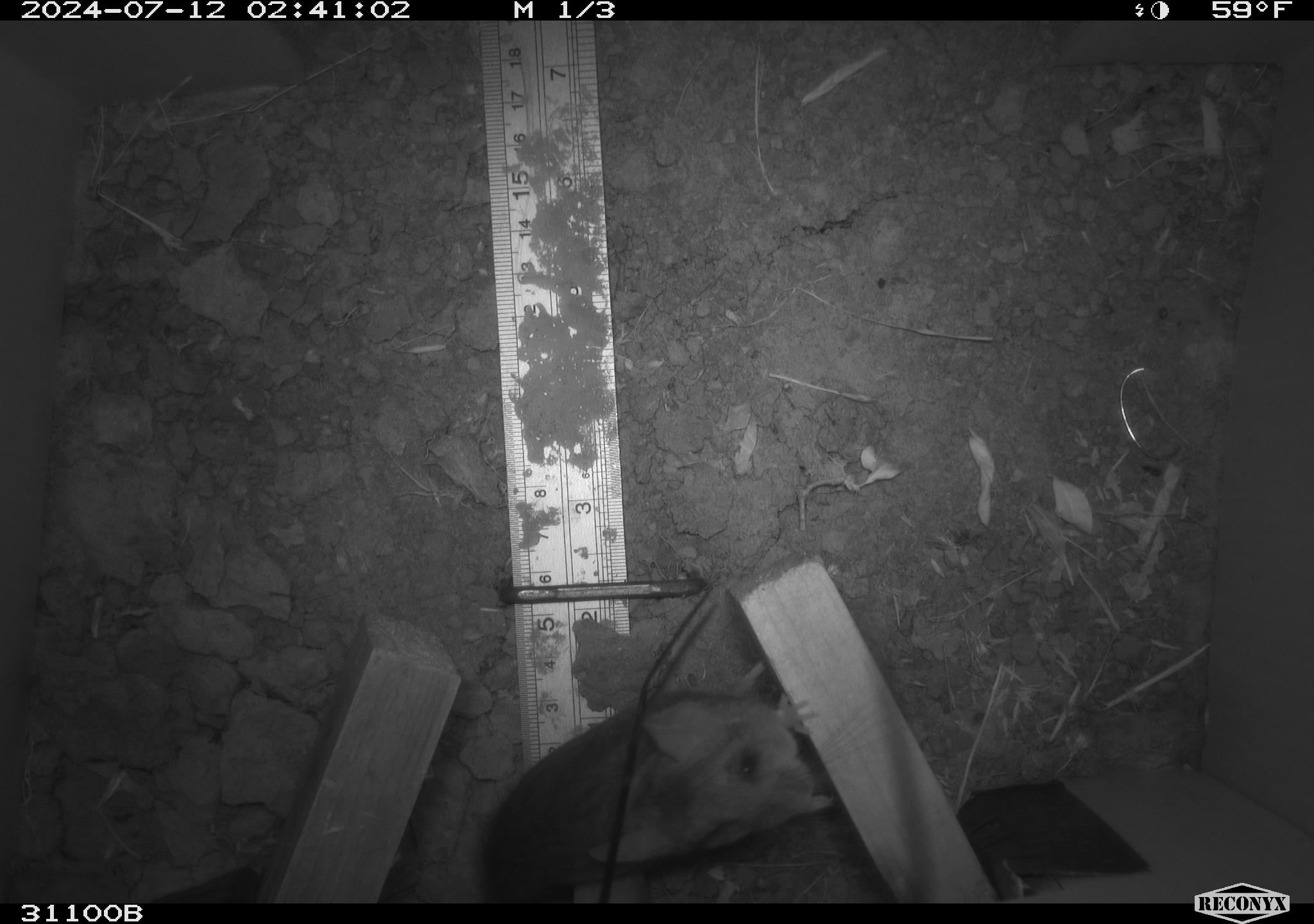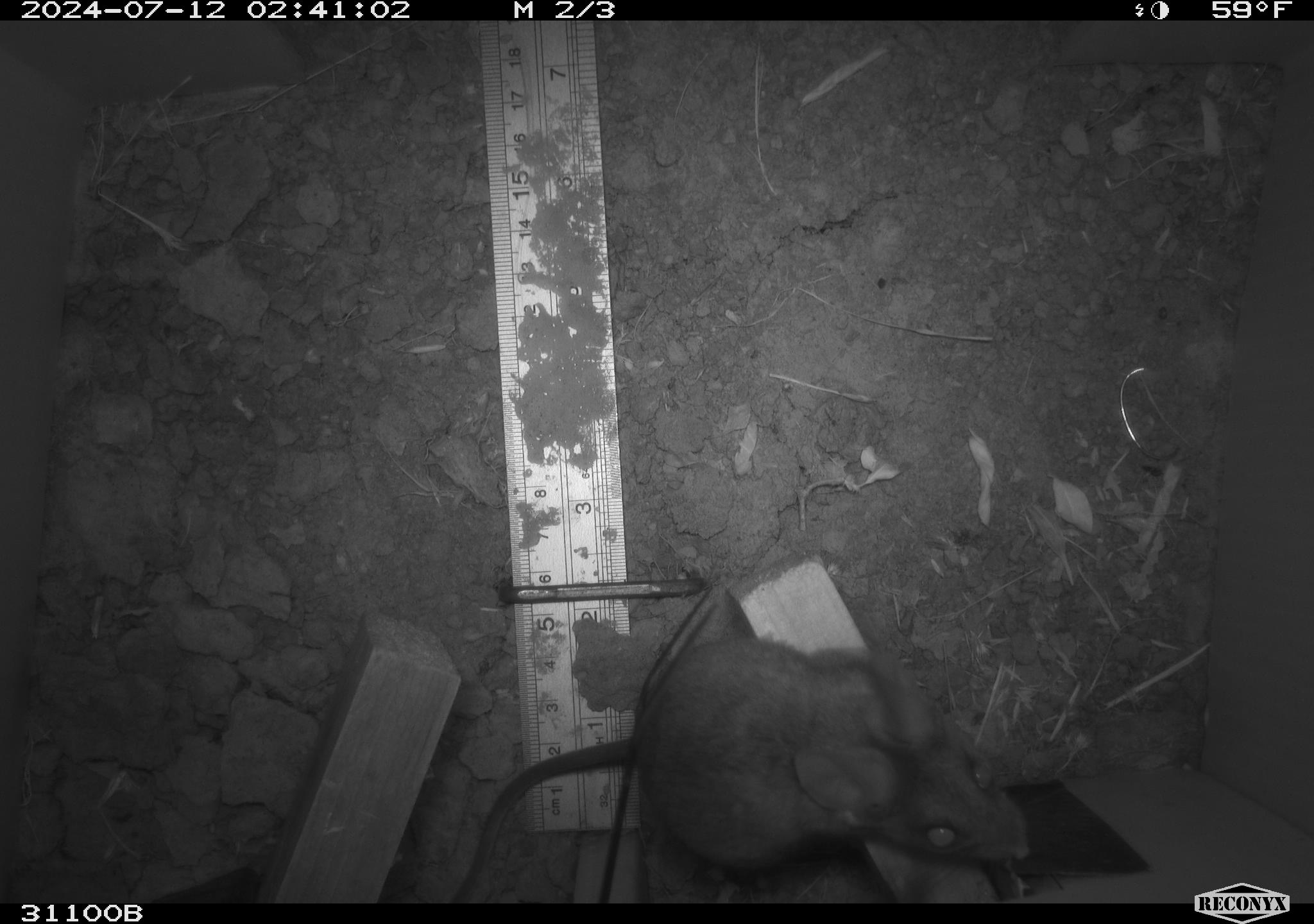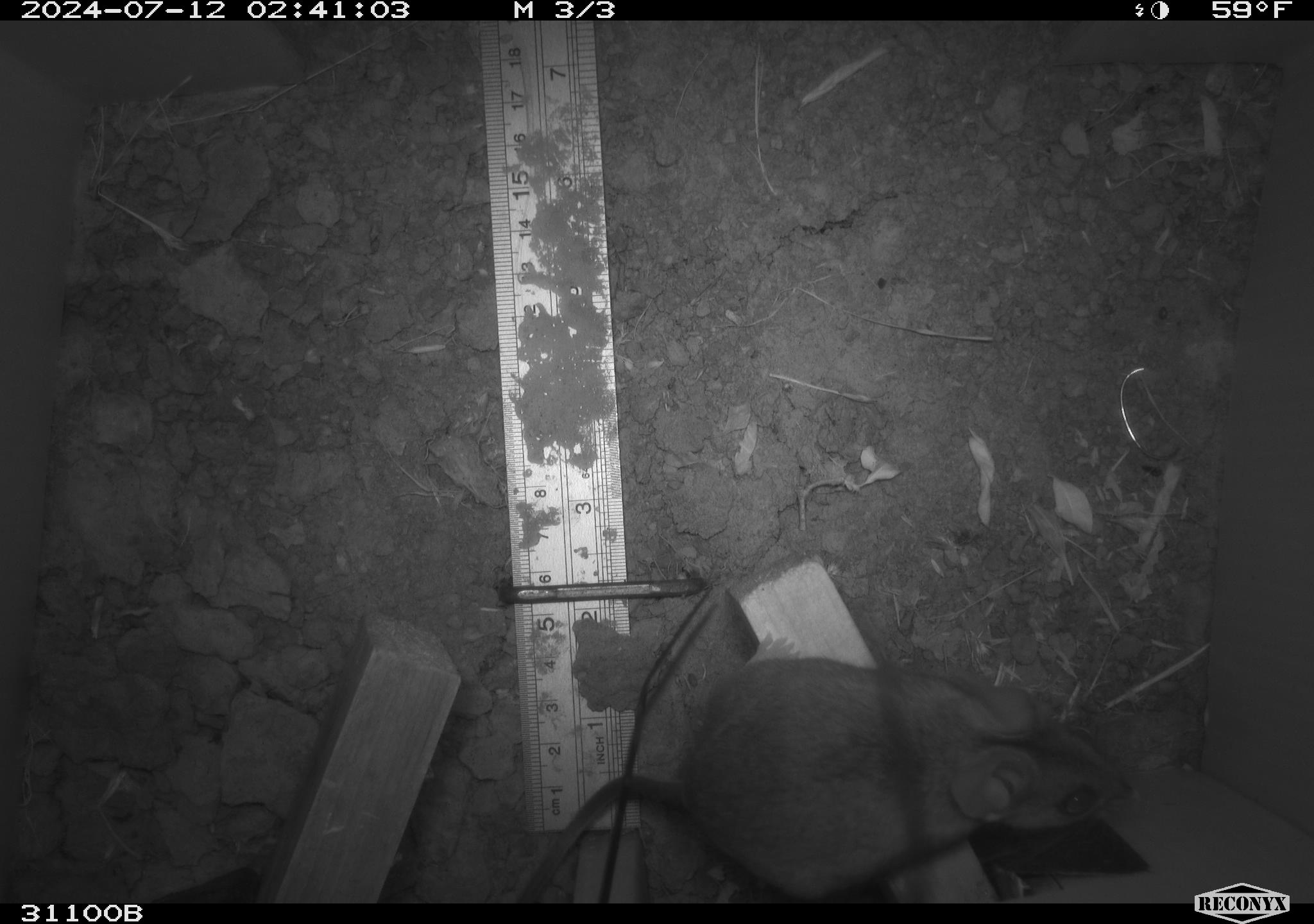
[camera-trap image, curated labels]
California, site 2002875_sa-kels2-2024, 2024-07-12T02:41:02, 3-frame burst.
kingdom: Animalia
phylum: Chordata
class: Mammalia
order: Rodentia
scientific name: Rodentia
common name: rodent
Rodent (Rodentia).